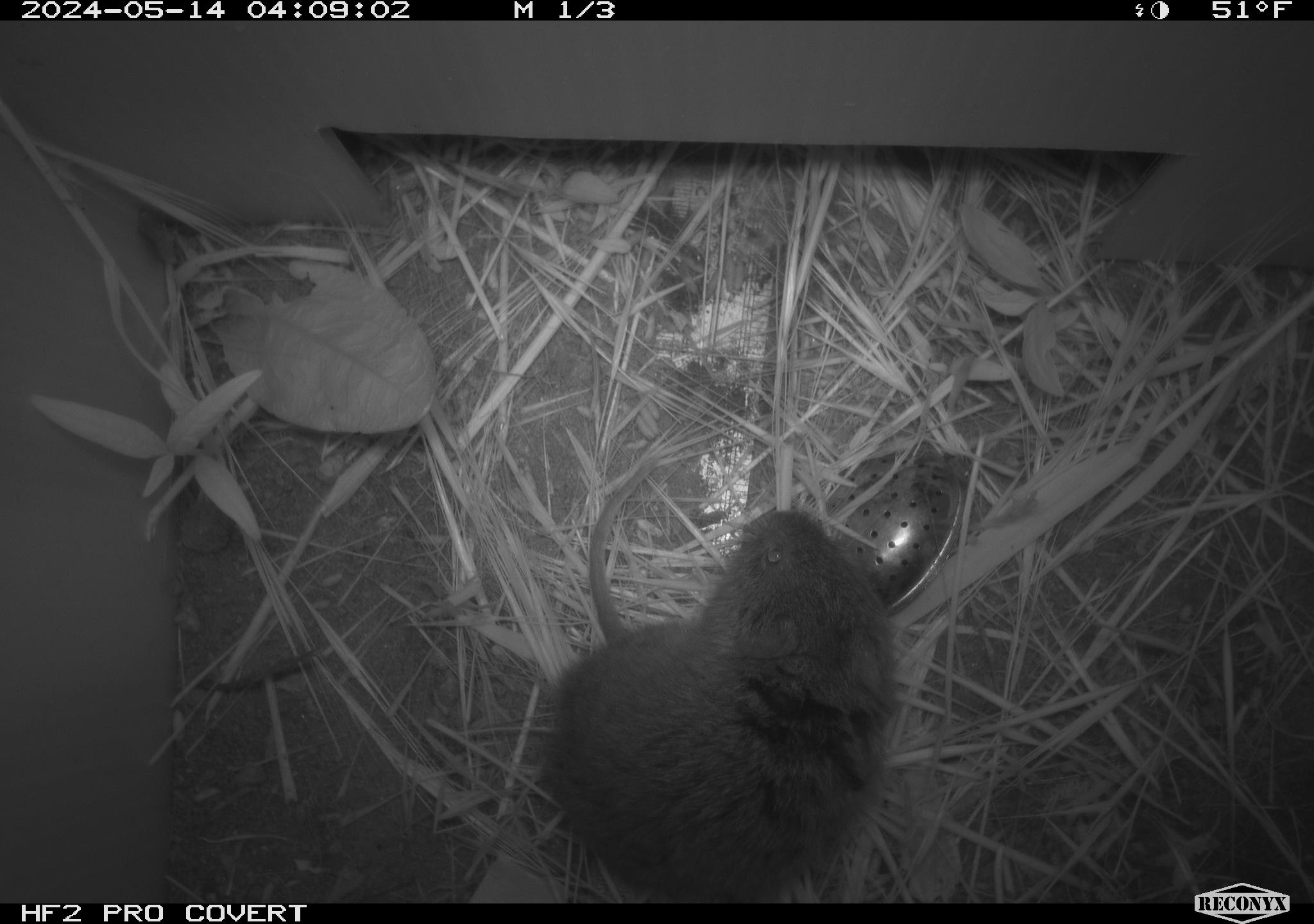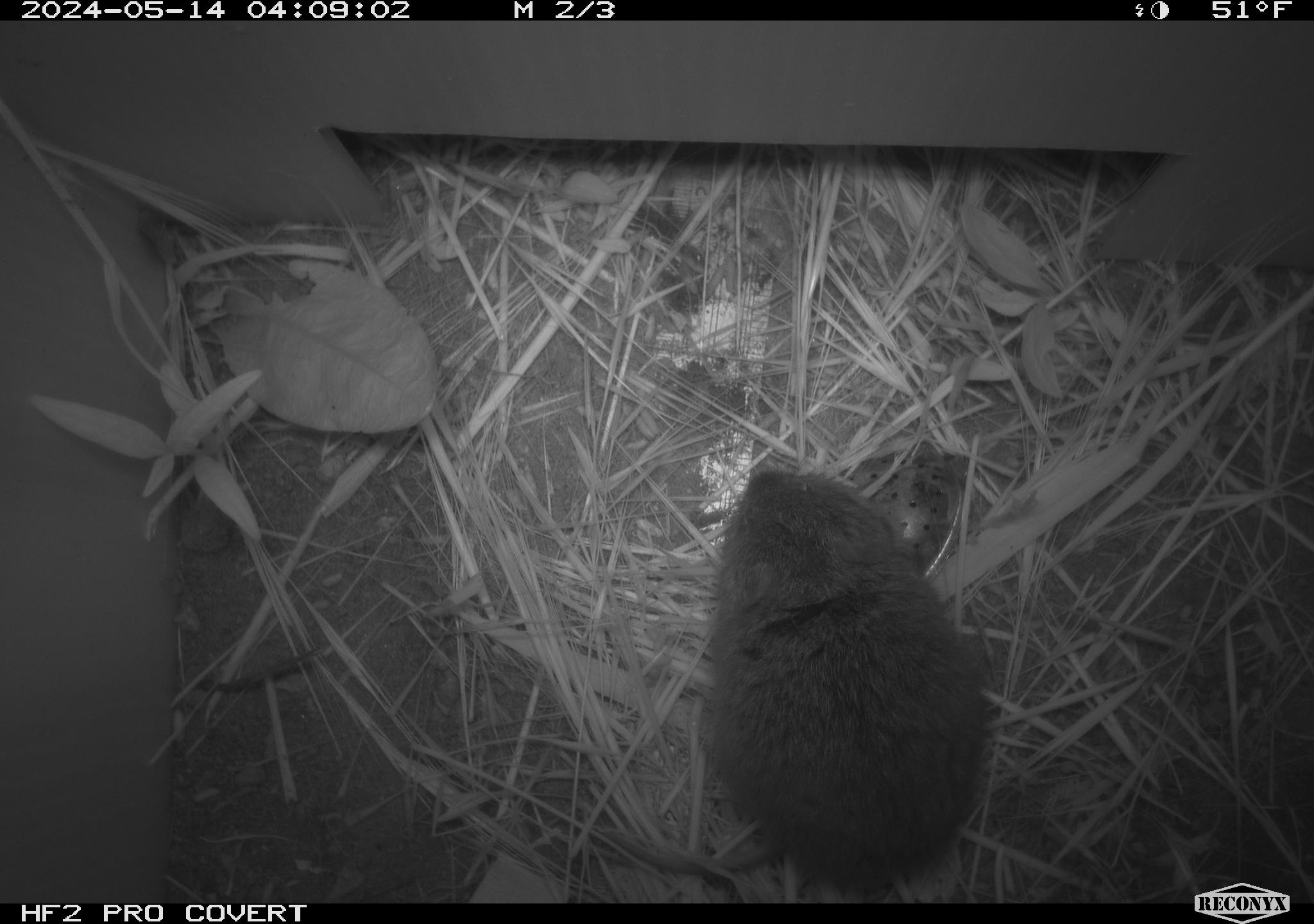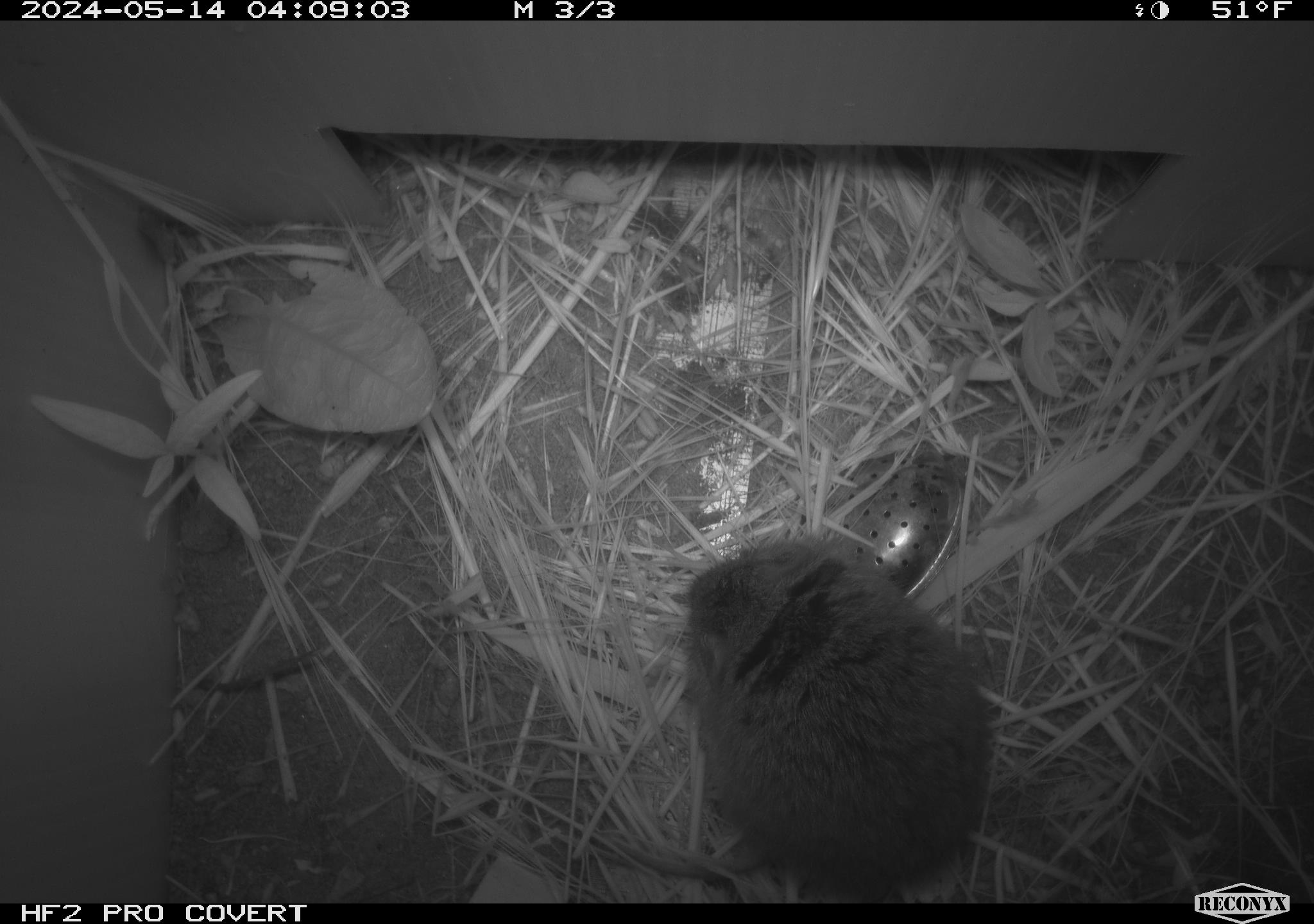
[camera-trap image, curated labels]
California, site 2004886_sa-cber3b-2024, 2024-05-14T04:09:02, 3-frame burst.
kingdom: Animalia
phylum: Chordata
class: Mammalia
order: Rodentia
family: Cricetidae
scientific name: Arvicolinae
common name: voles, lemmings, and muskrats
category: arvicolinae subfamily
Arvicolinae subfamily (voles, lemmings, and muskrats) (Arvicolinae).